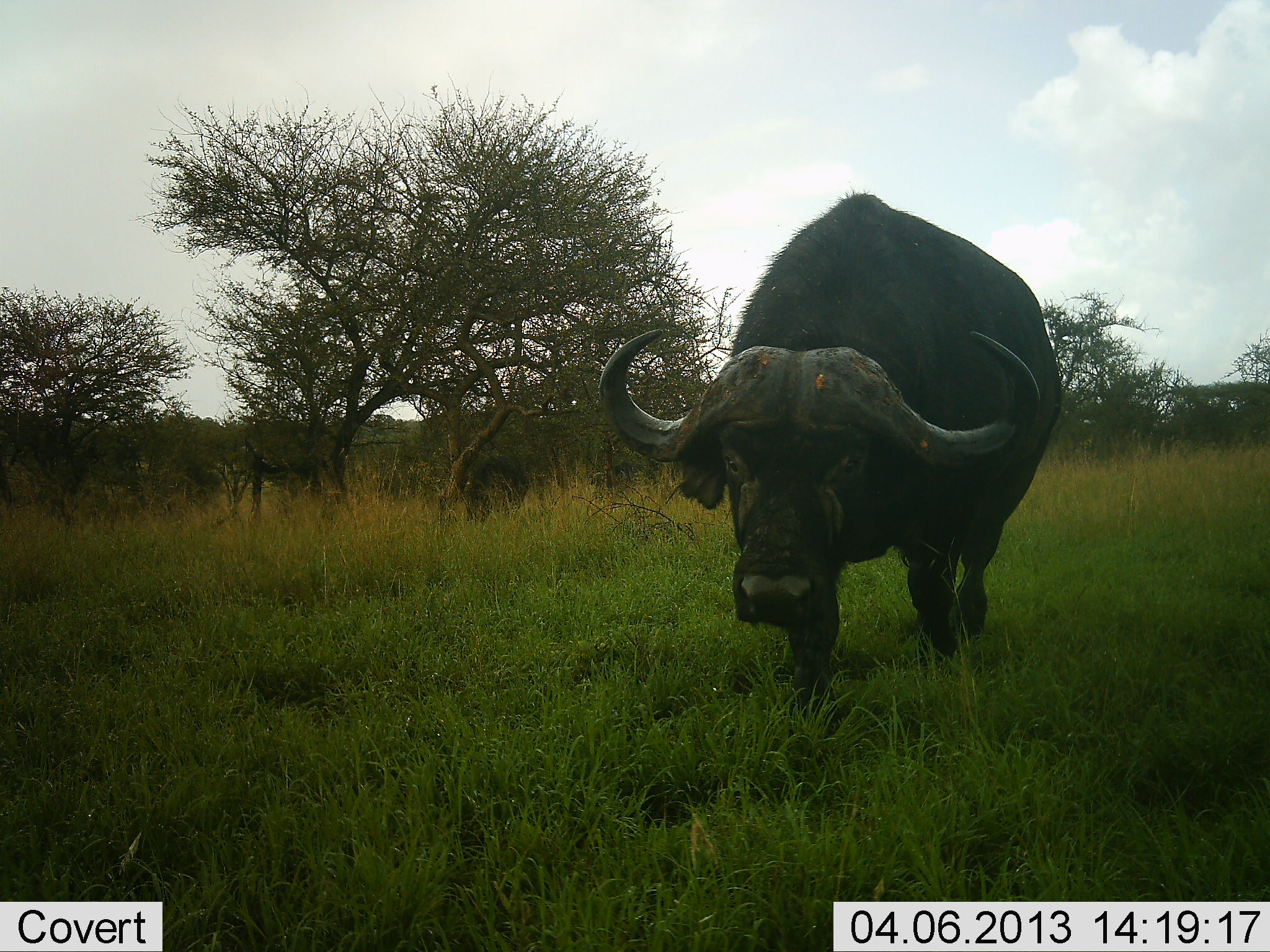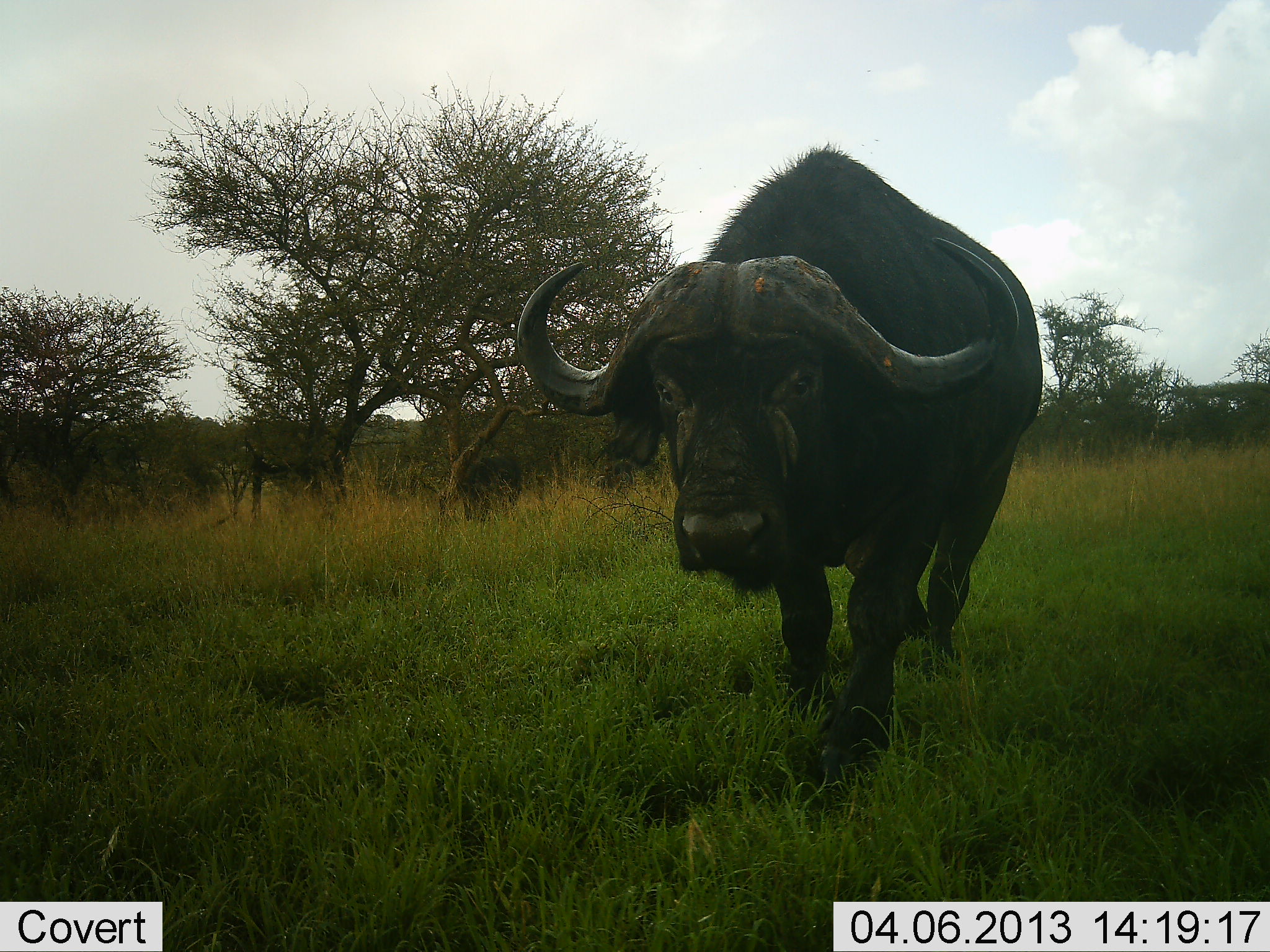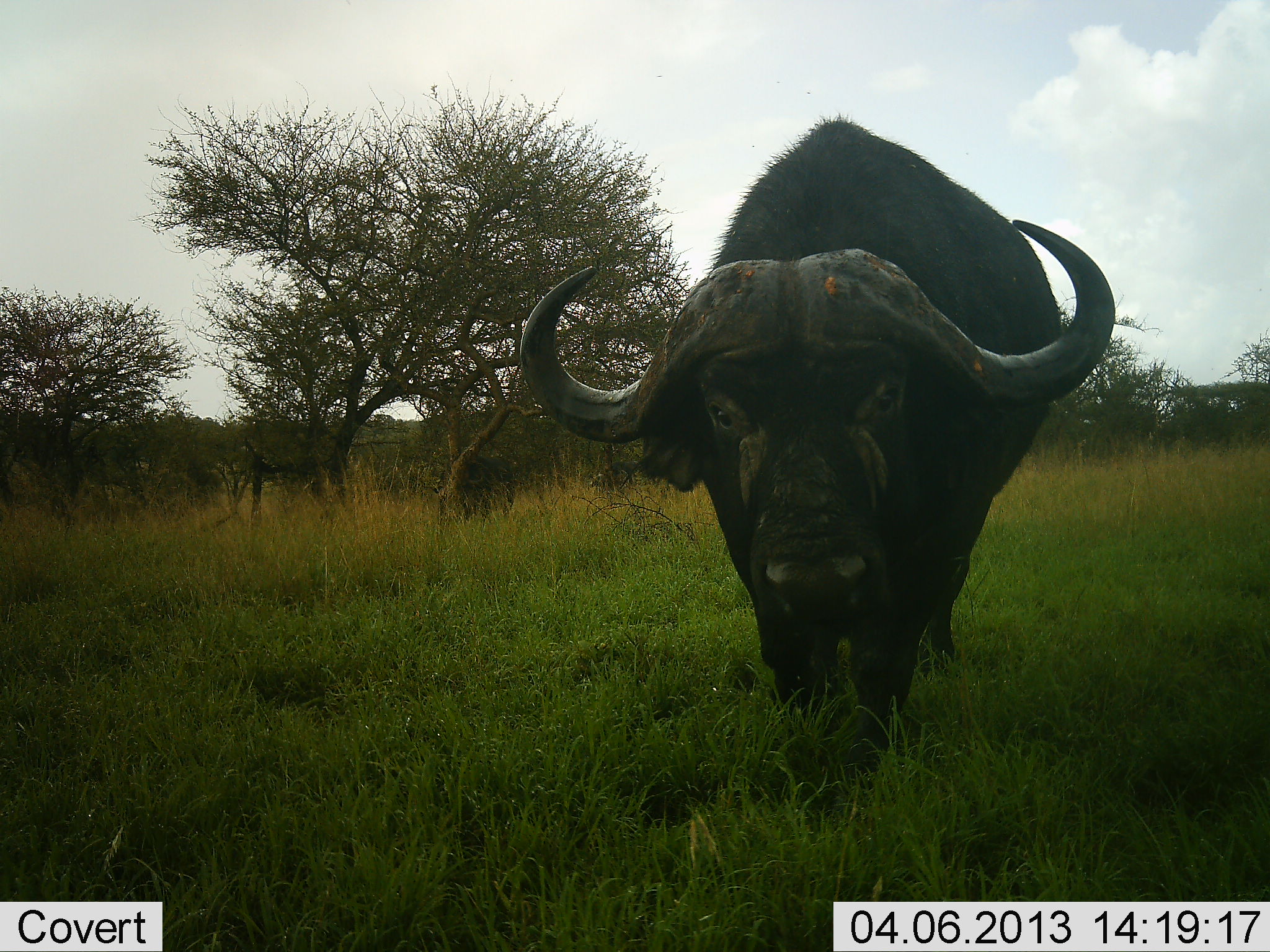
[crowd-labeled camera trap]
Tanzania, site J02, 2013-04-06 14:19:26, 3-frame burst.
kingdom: Animalia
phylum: Chordata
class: Mammalia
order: Artiodactyla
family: Bovidae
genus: Syncerus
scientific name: Syncerus caffer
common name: cape buffalo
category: buffalo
Buffalo (cape buffalo) (Syncerus caffer), count 2. Behavior (volunteer vote fractions): standing 20%, resting 0%, moving 89%, interacting 0%. Young present (vote fraction): 0%. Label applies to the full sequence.